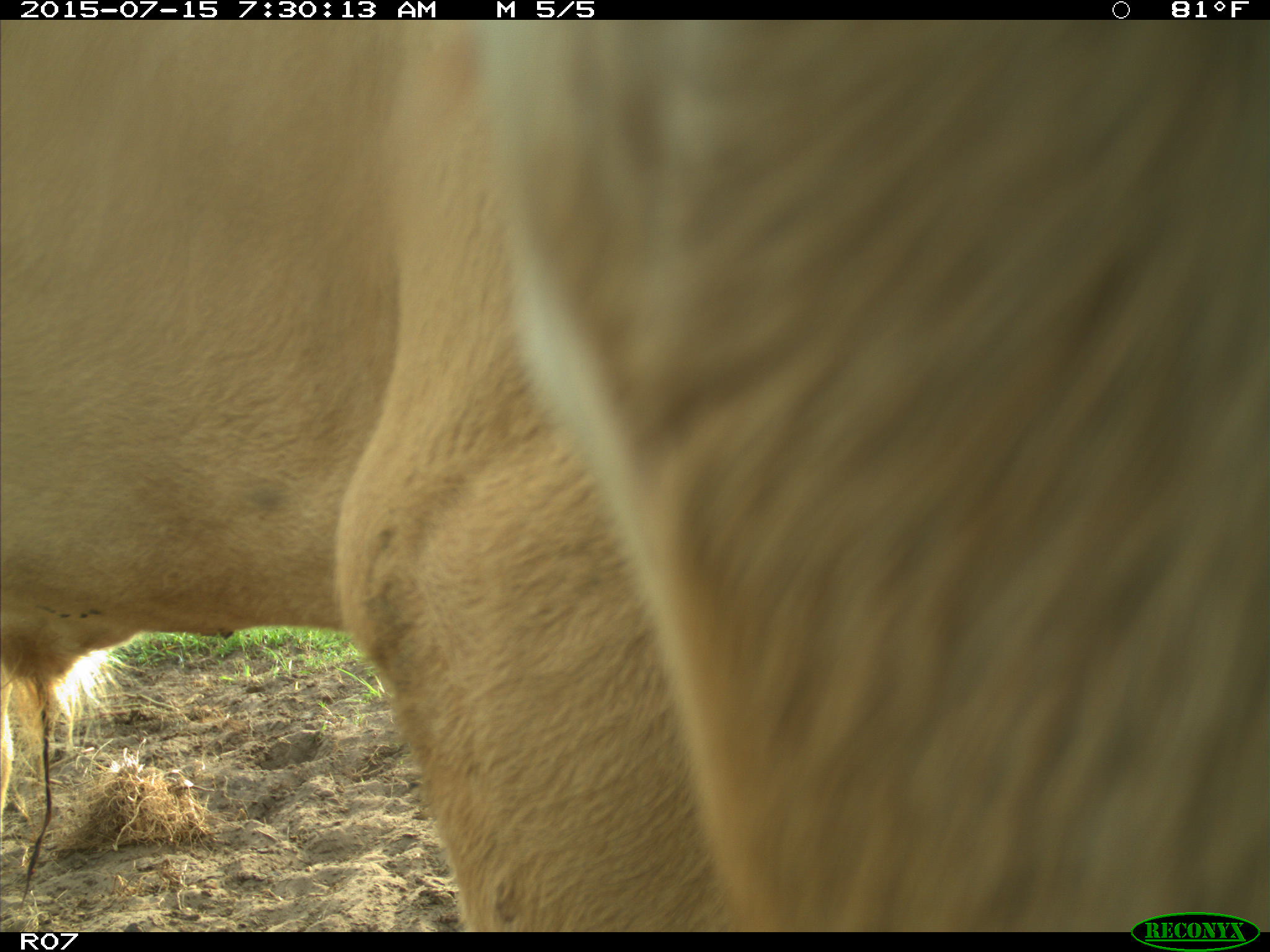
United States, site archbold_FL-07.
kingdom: Animalia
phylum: Chordata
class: Mammalia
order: Artiodactyla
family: Bovidae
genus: Bos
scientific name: Bos taurus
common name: domestic cow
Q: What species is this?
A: Bos taurus (domestic cow).